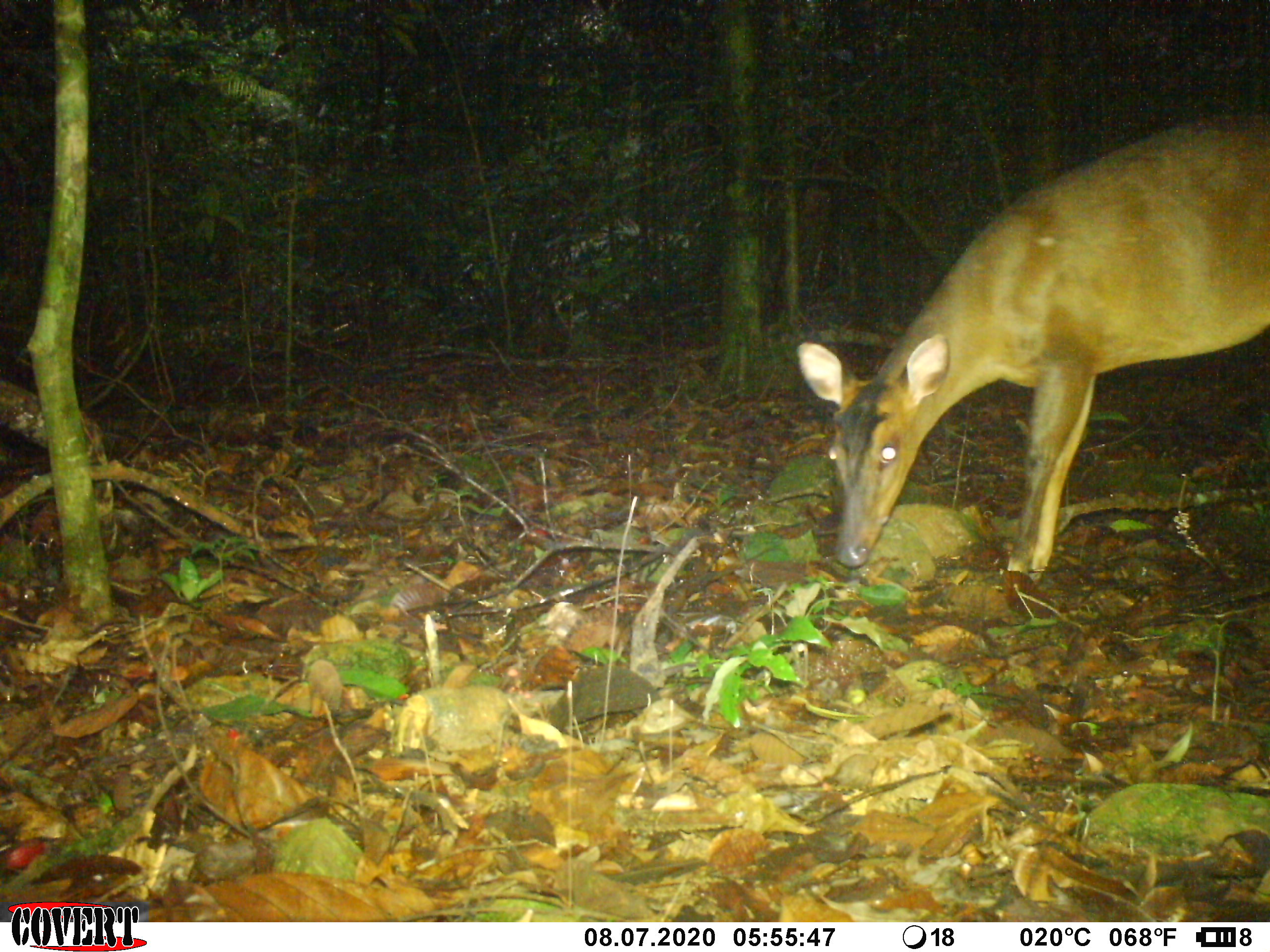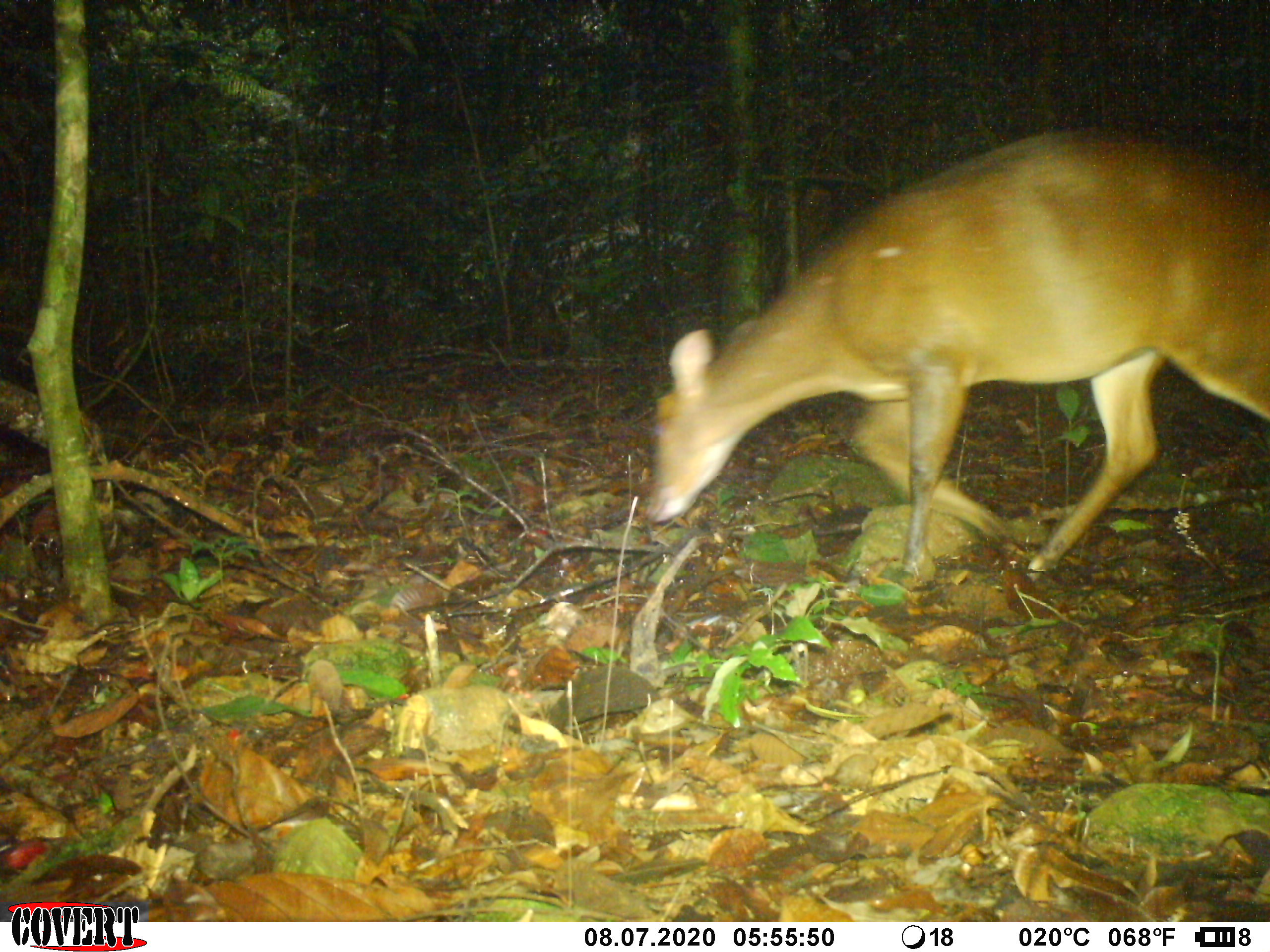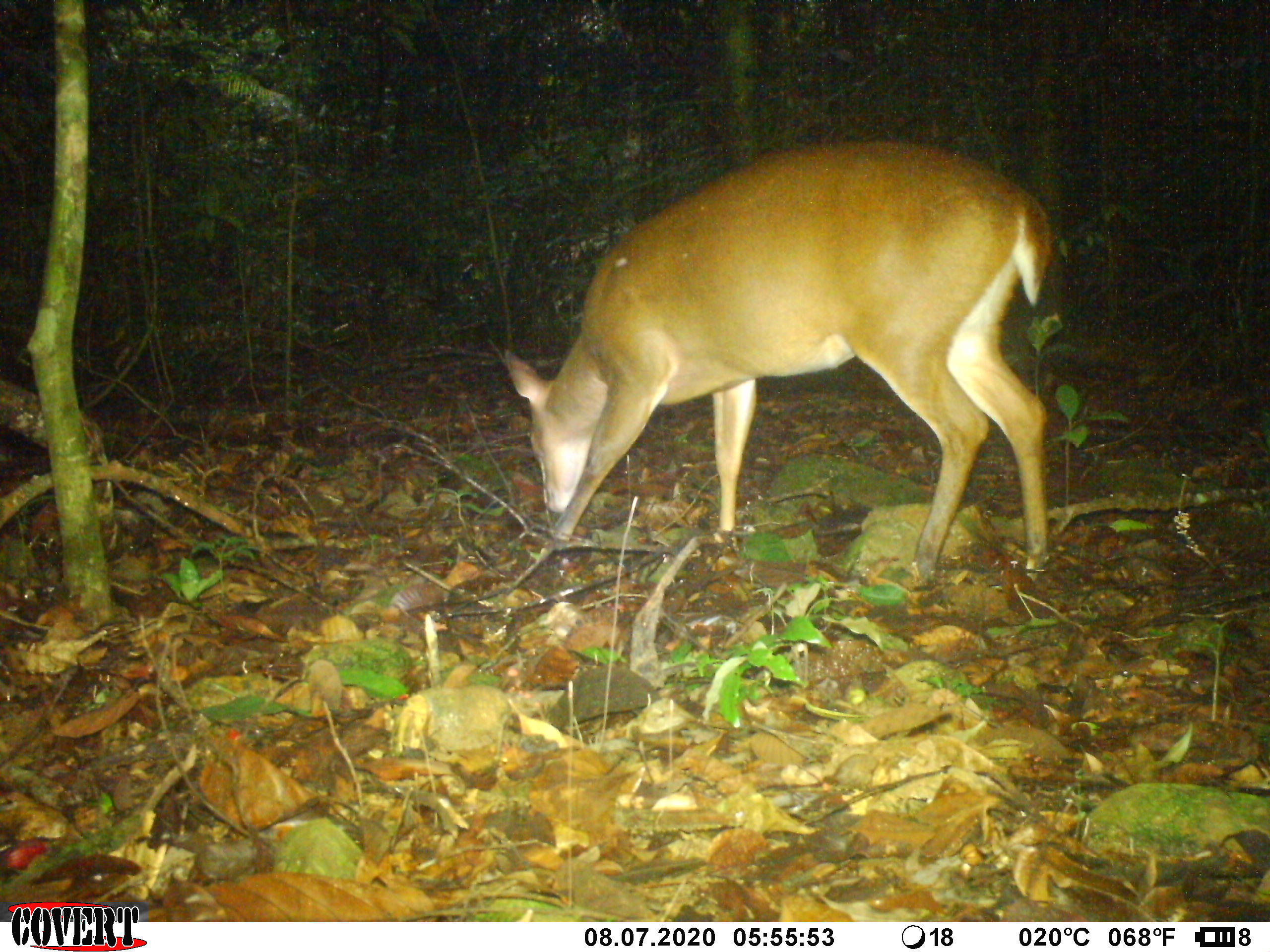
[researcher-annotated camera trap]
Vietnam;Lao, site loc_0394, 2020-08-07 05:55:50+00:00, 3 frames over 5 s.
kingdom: Animalia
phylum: Chordata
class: Mammalia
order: Artiodactyla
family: Cervidae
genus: Muntiacus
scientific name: Muntiacus vuquangensis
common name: large-antlered muntjac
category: large antlered muntjac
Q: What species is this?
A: Large antlered muntjac (large-antlered muntjac) (Muntiacus vuquangensis).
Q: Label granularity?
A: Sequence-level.